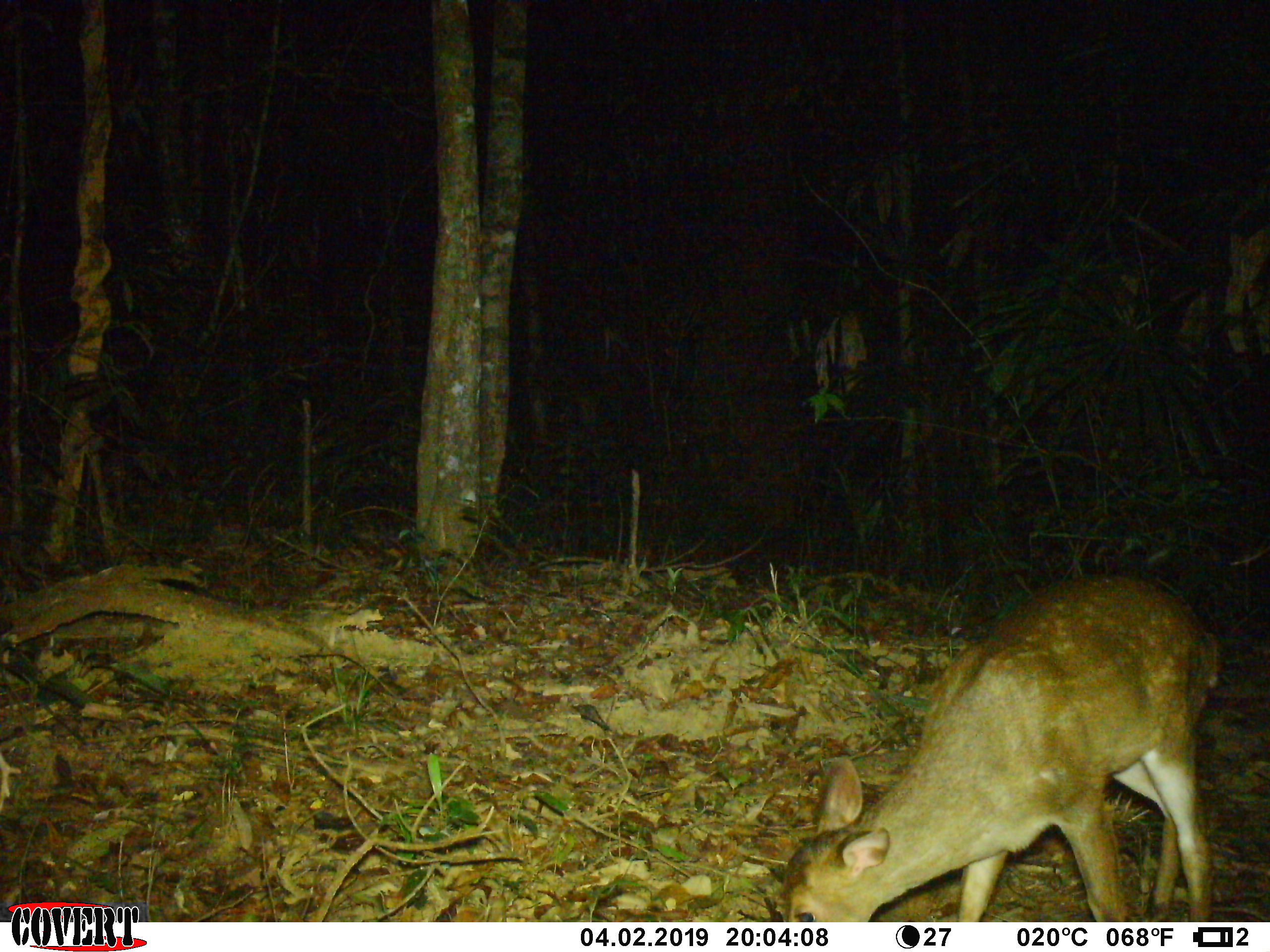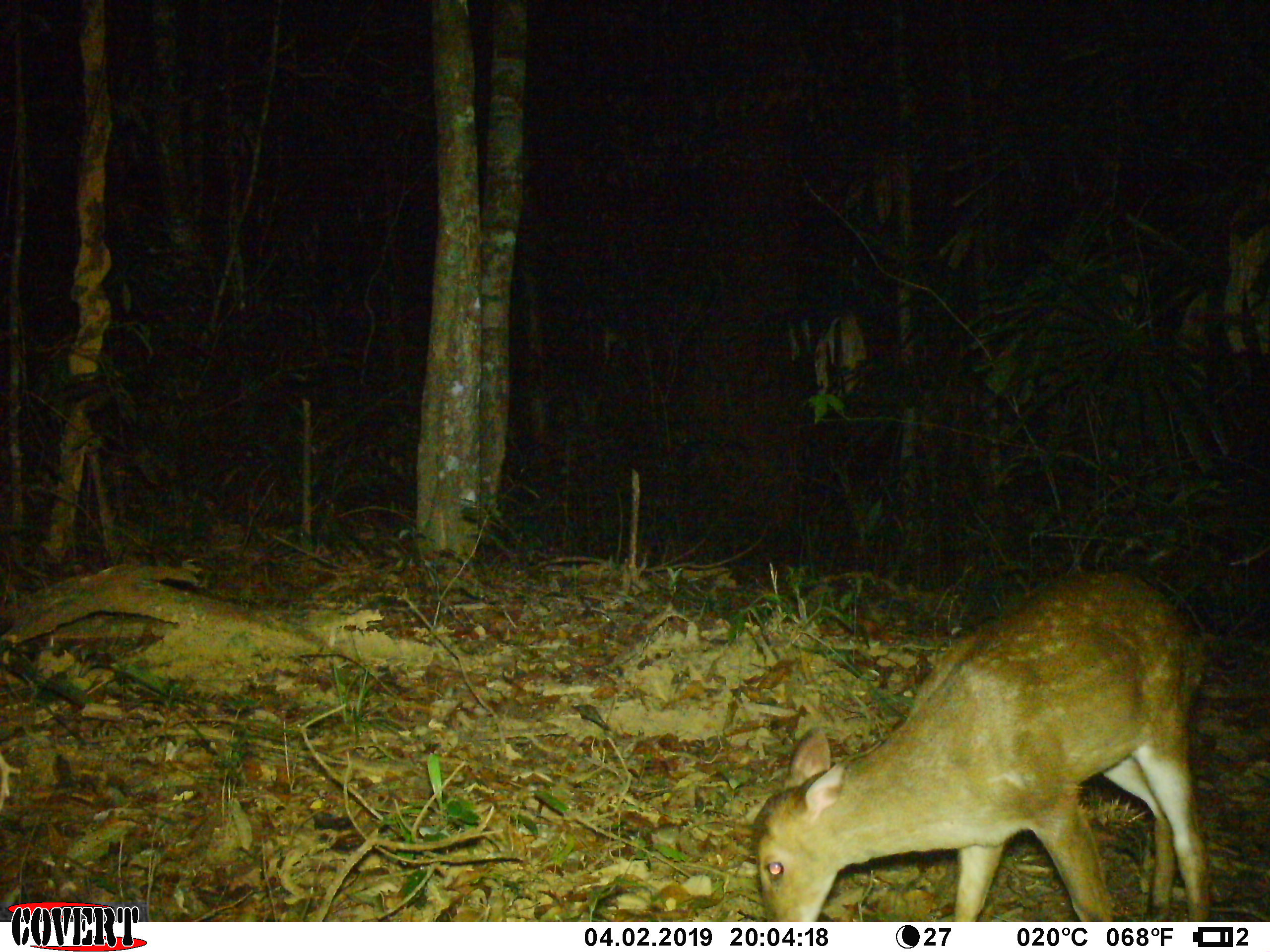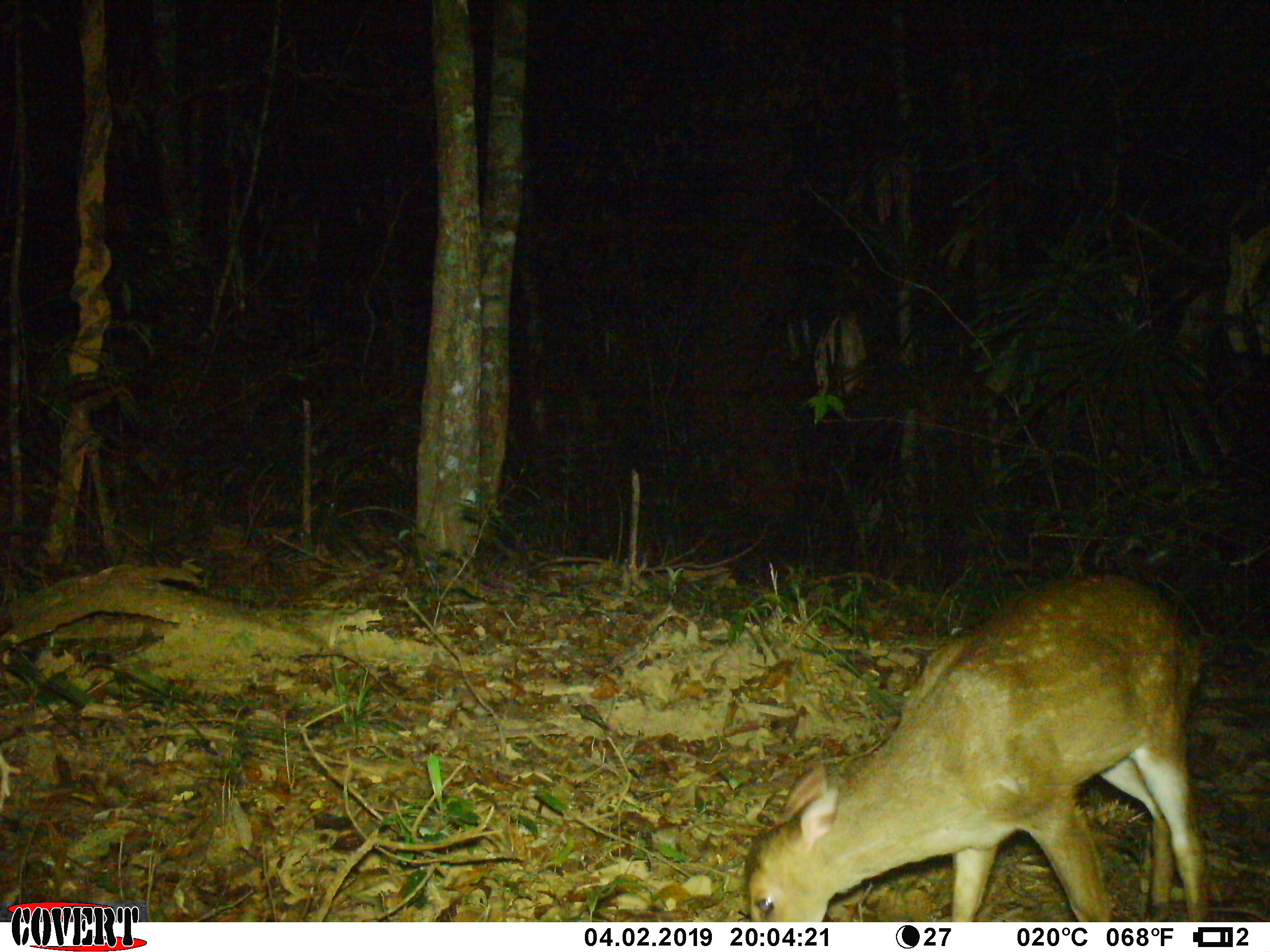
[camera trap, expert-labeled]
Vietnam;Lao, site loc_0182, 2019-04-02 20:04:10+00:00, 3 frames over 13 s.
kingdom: Animalia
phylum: Chordata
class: Mammalia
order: Artiodactyla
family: Cervidae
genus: Muntiacus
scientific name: Muntiacus vuquangensis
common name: large-antlered muntjac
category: large antlered muntjac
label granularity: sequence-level